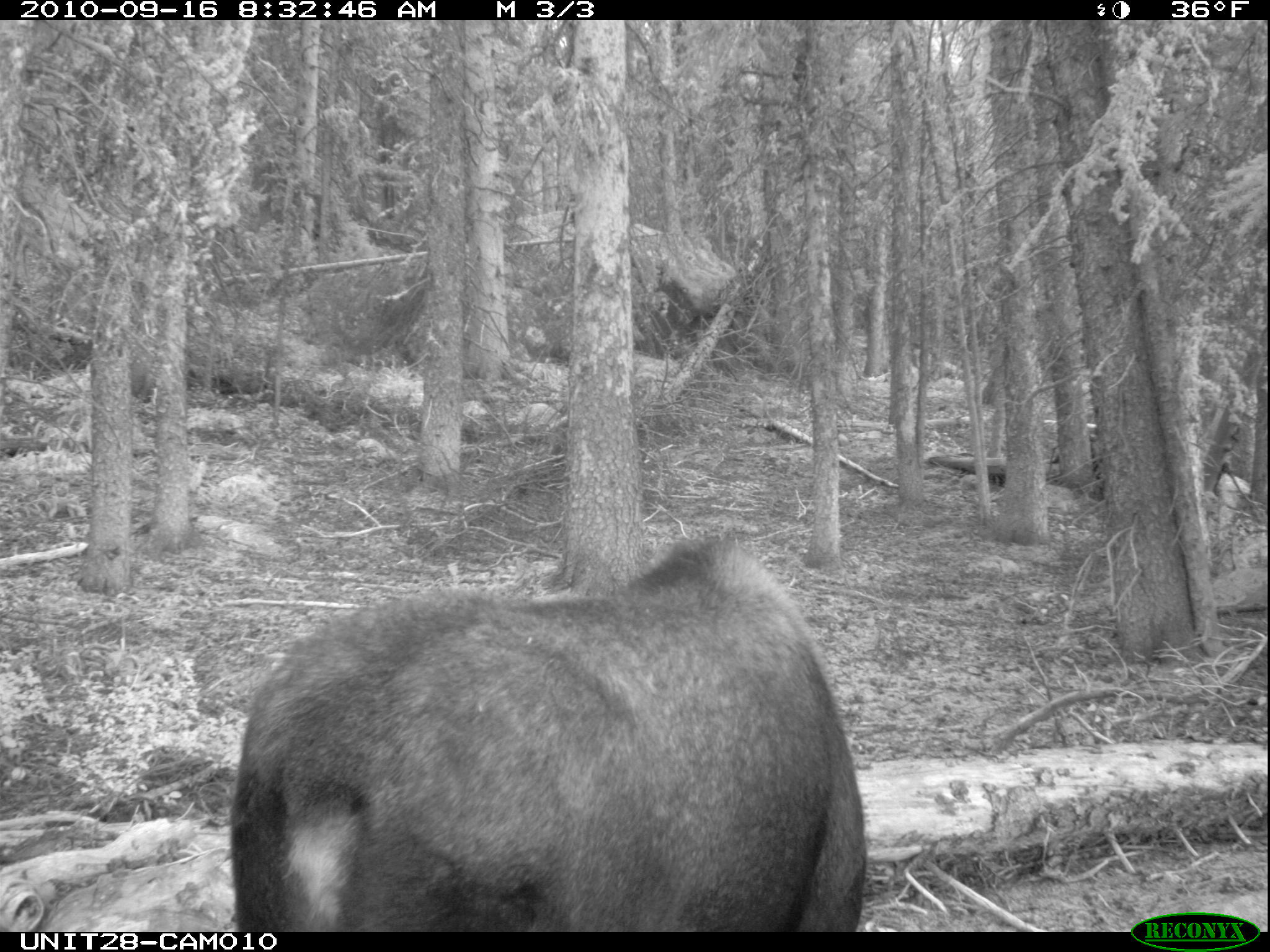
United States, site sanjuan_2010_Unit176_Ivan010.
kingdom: Animalia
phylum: Chordata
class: Mammalia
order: Artiodactyla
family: Cervidae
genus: Alces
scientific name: Alces alces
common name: moose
Alces alces (moose).